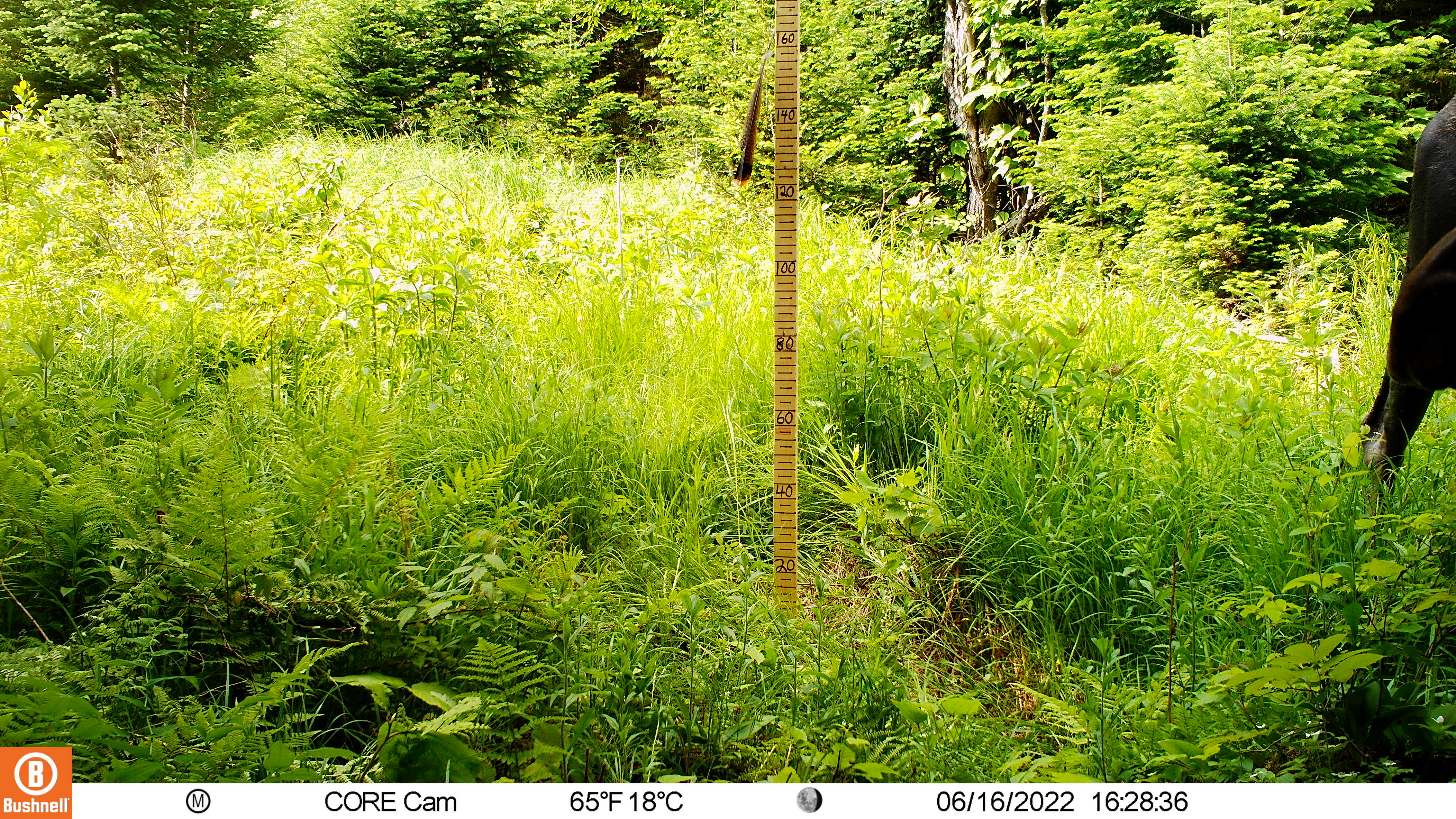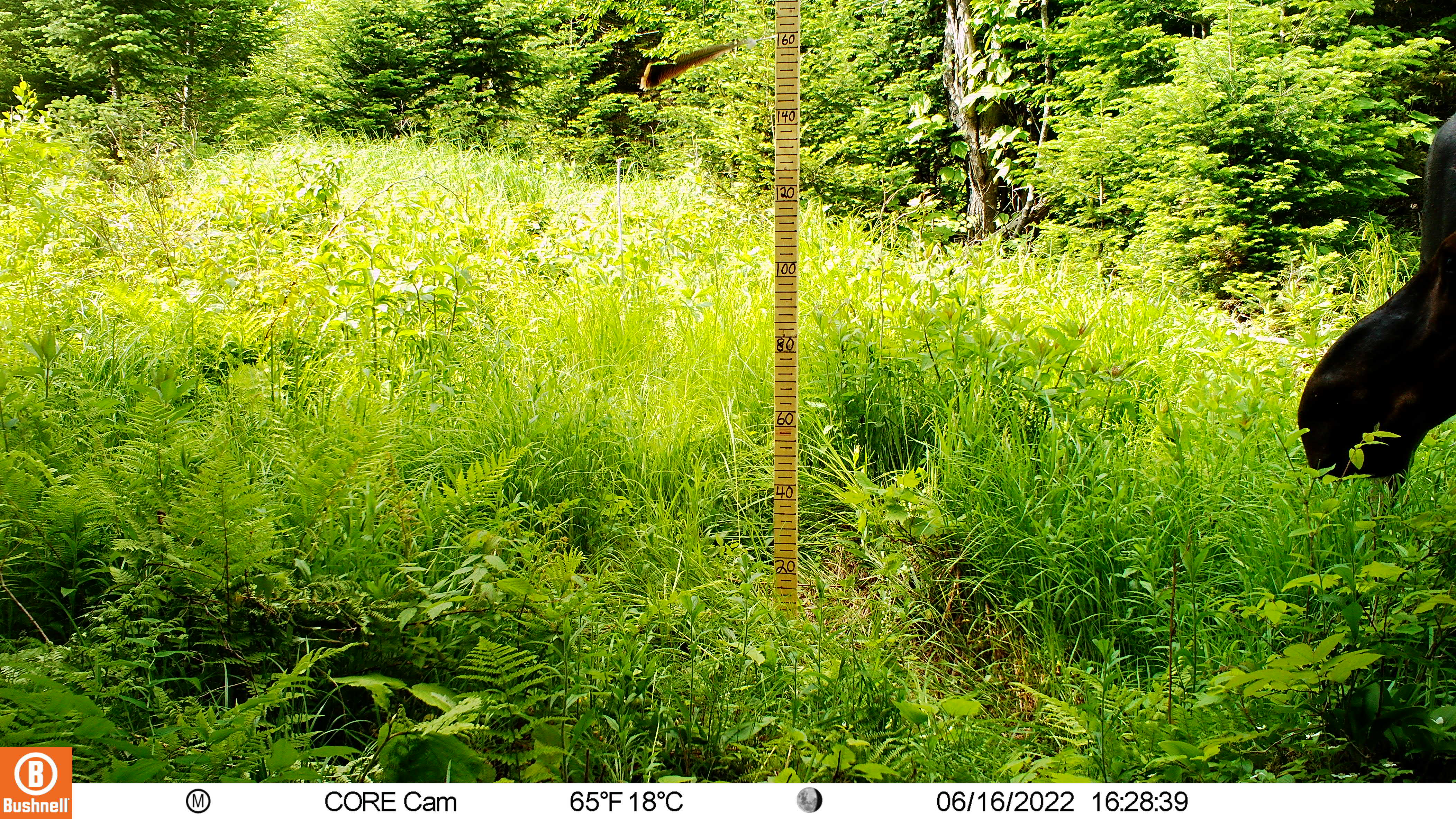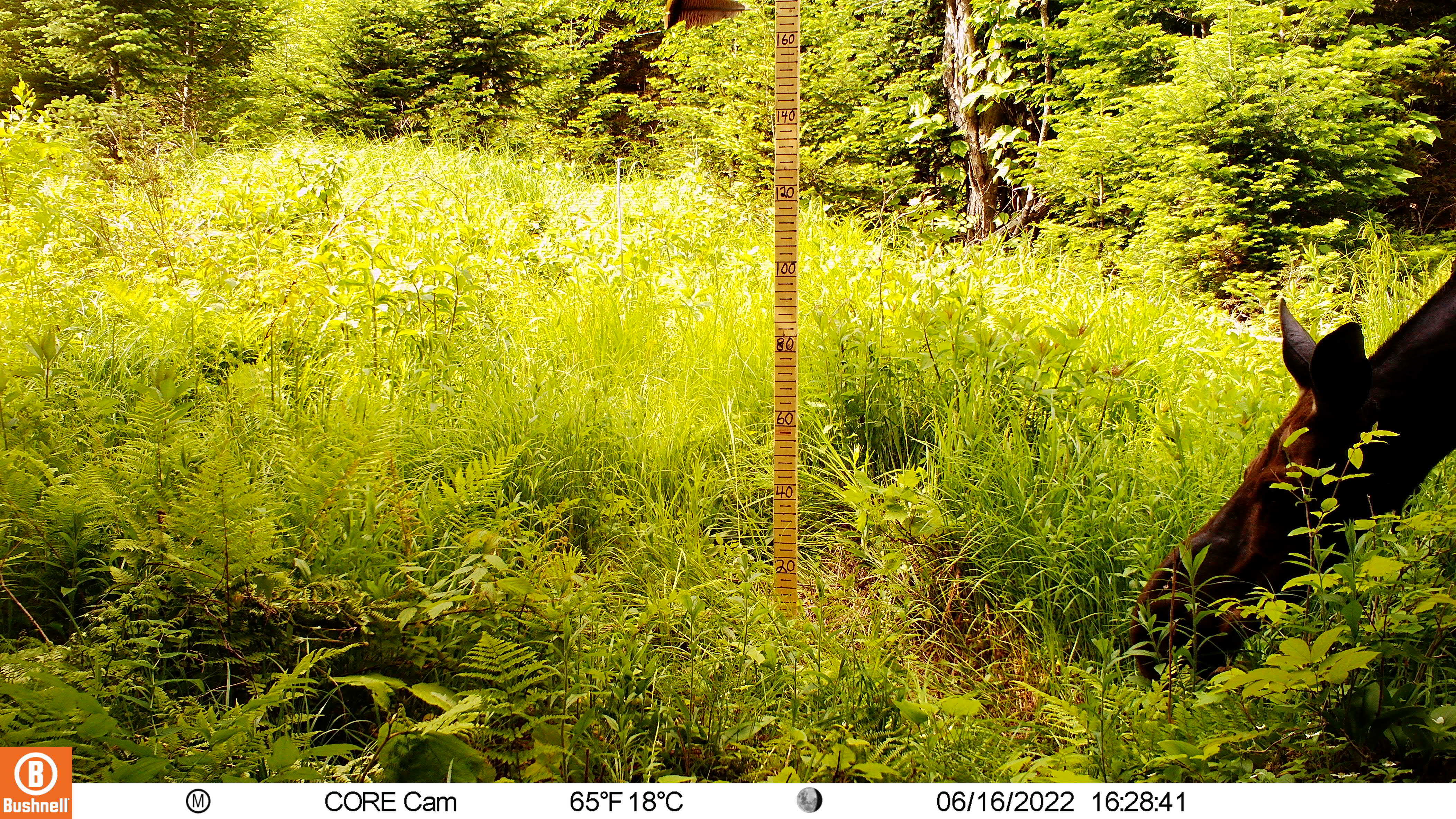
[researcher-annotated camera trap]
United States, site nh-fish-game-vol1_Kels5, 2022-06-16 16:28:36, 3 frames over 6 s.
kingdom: Animalia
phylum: Chordata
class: Mammalia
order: Artiodactyla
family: Cervidae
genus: Alces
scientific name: Alces alces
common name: moose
Moose (Alces alces).